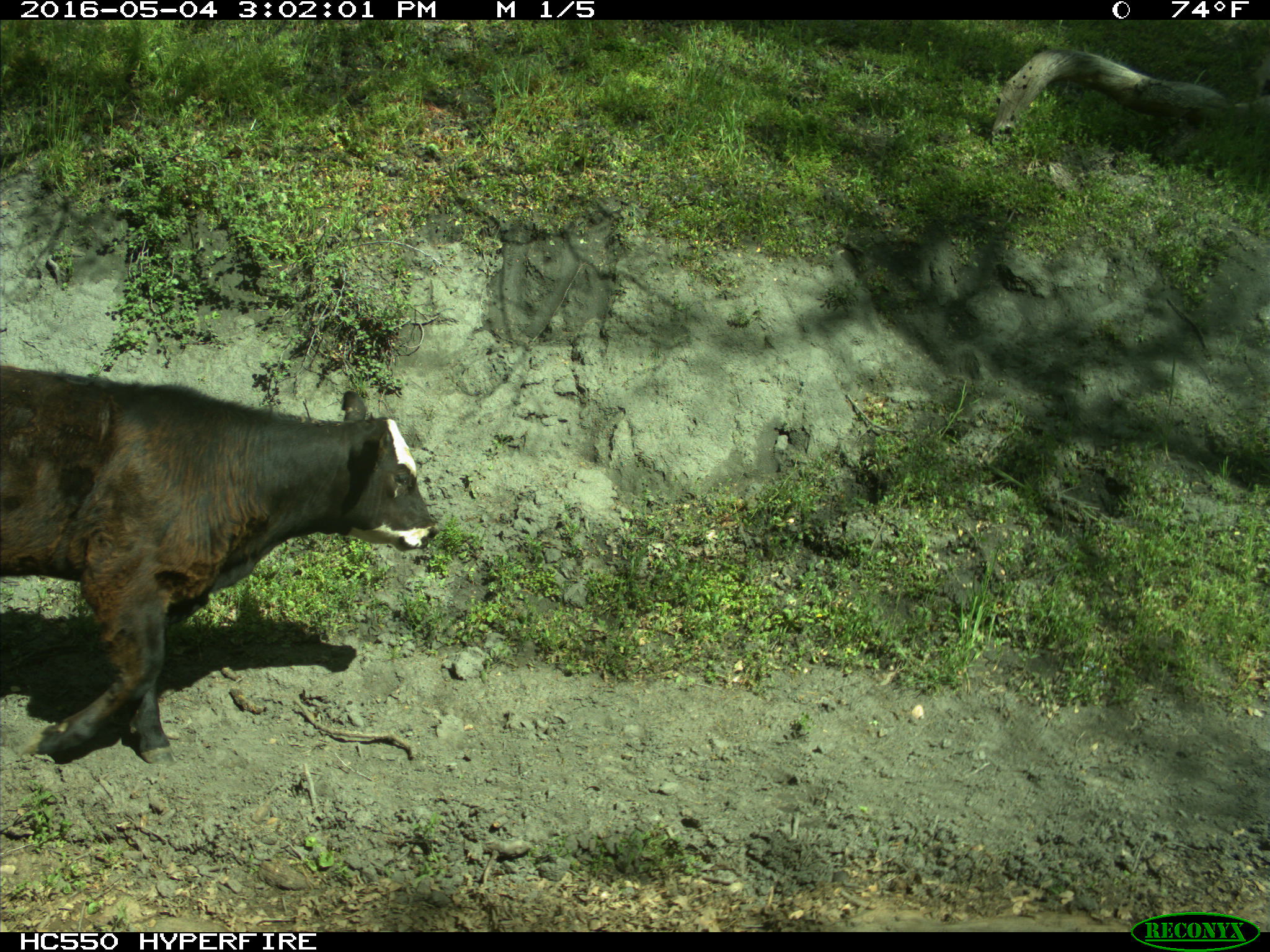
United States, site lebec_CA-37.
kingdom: Animalia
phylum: Chordata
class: Mammalia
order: Artiodactyla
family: Bovidae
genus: Bos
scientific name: Bos taurus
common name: domestic cow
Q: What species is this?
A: Bos taurus (domestic cow).